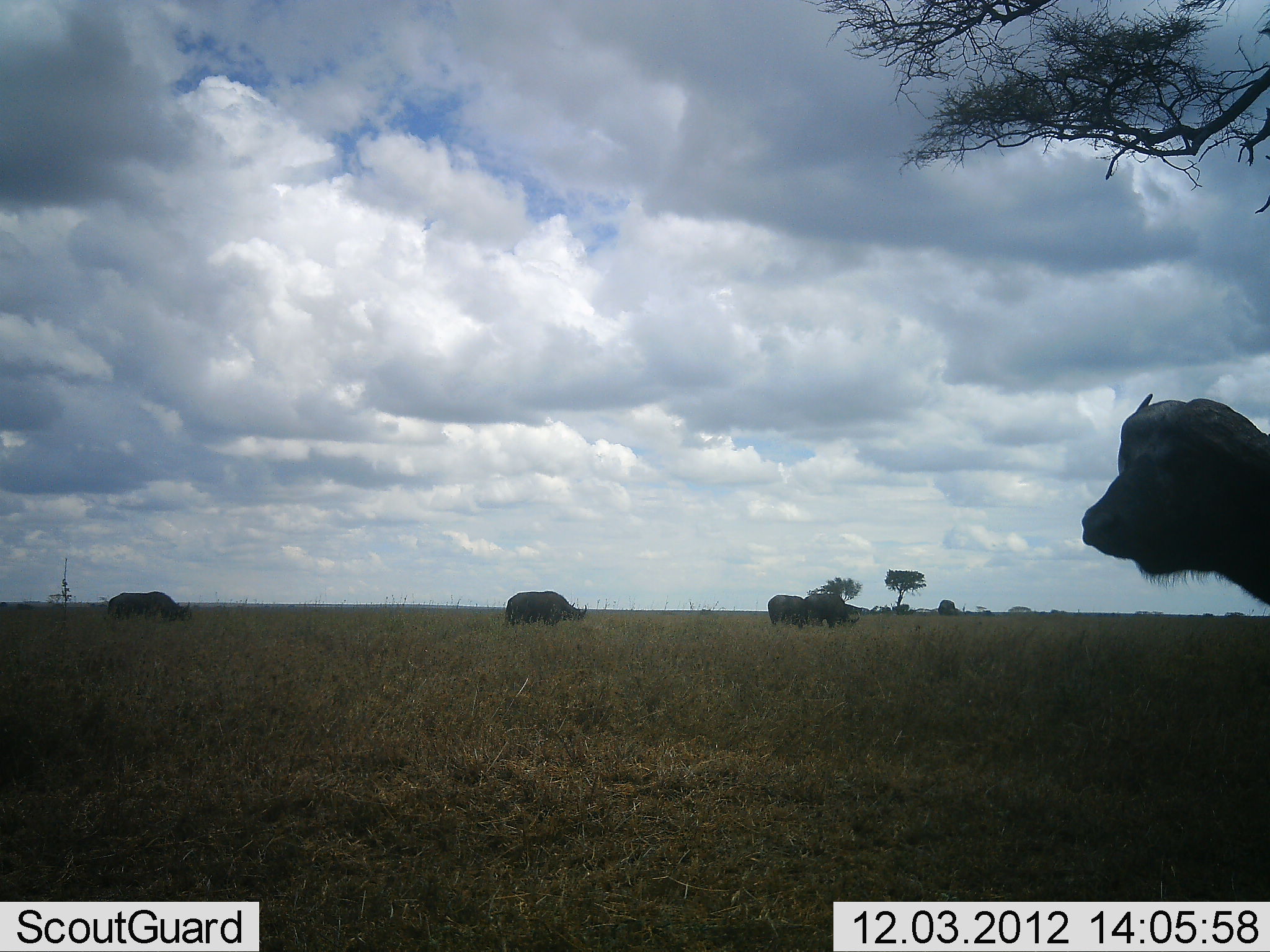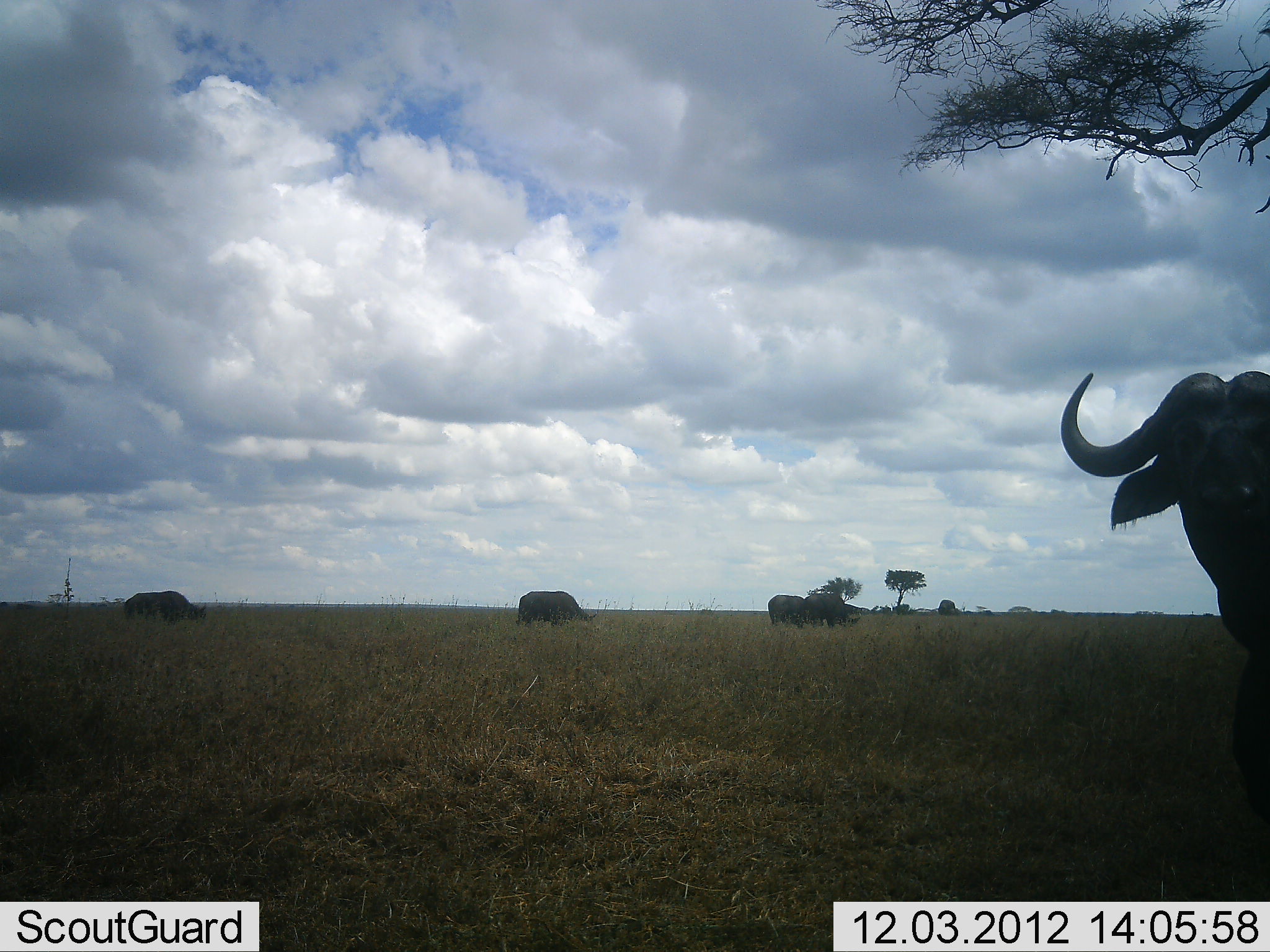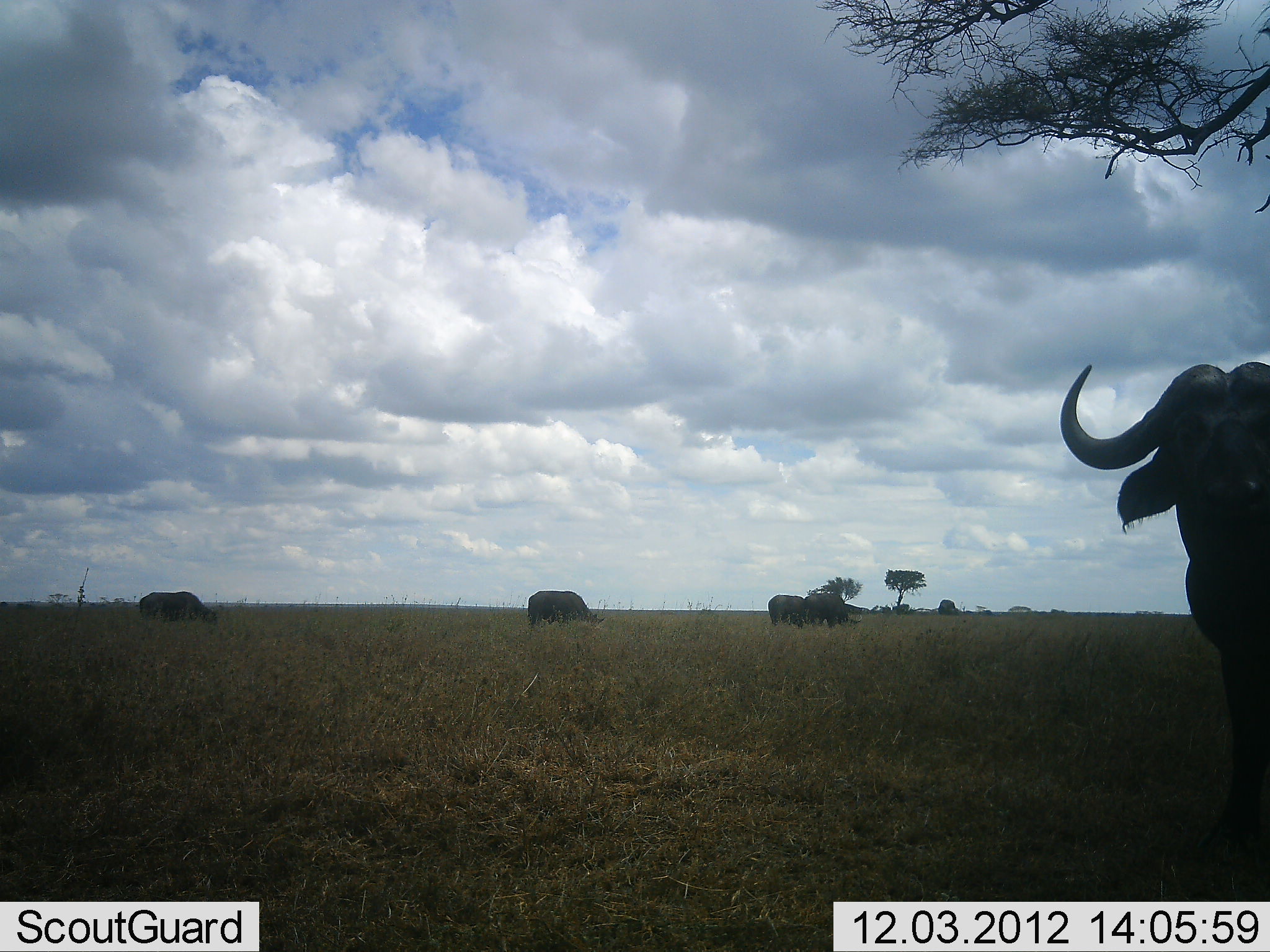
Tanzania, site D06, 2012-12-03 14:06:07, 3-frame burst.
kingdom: Animalia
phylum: Chordata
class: Mammalia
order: Artiodactyla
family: Bovidae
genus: Syncerus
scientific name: Syncerus caffer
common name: cape buffalo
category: buffalo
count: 5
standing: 81%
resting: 6%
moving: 44%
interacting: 6%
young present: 6%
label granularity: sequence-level